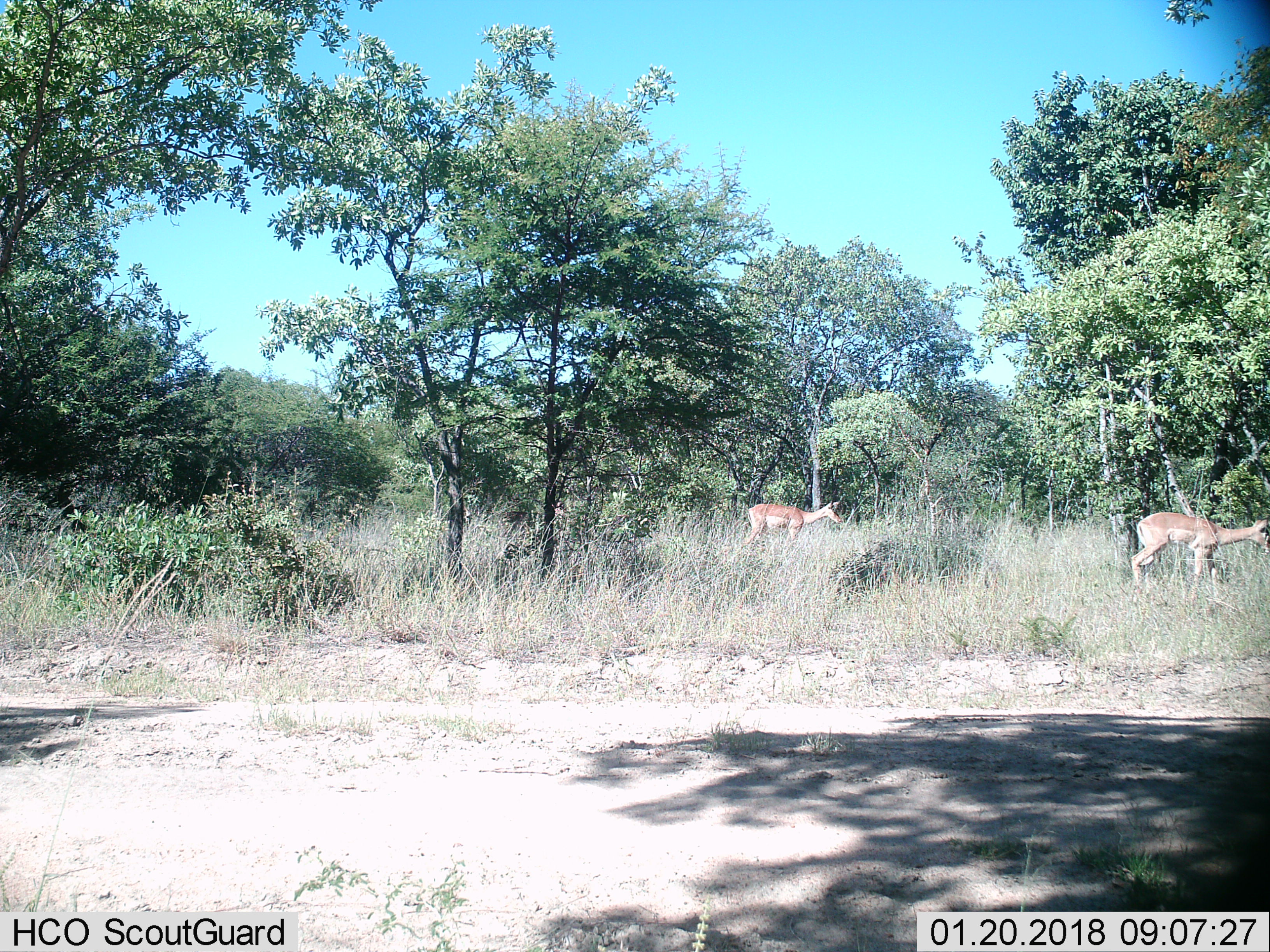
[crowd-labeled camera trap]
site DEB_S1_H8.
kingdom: Animalia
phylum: Chordata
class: Mammalia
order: Artiodactyla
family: Bovidae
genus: Aepyceros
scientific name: Aepyceros melampus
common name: impala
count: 2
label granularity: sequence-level